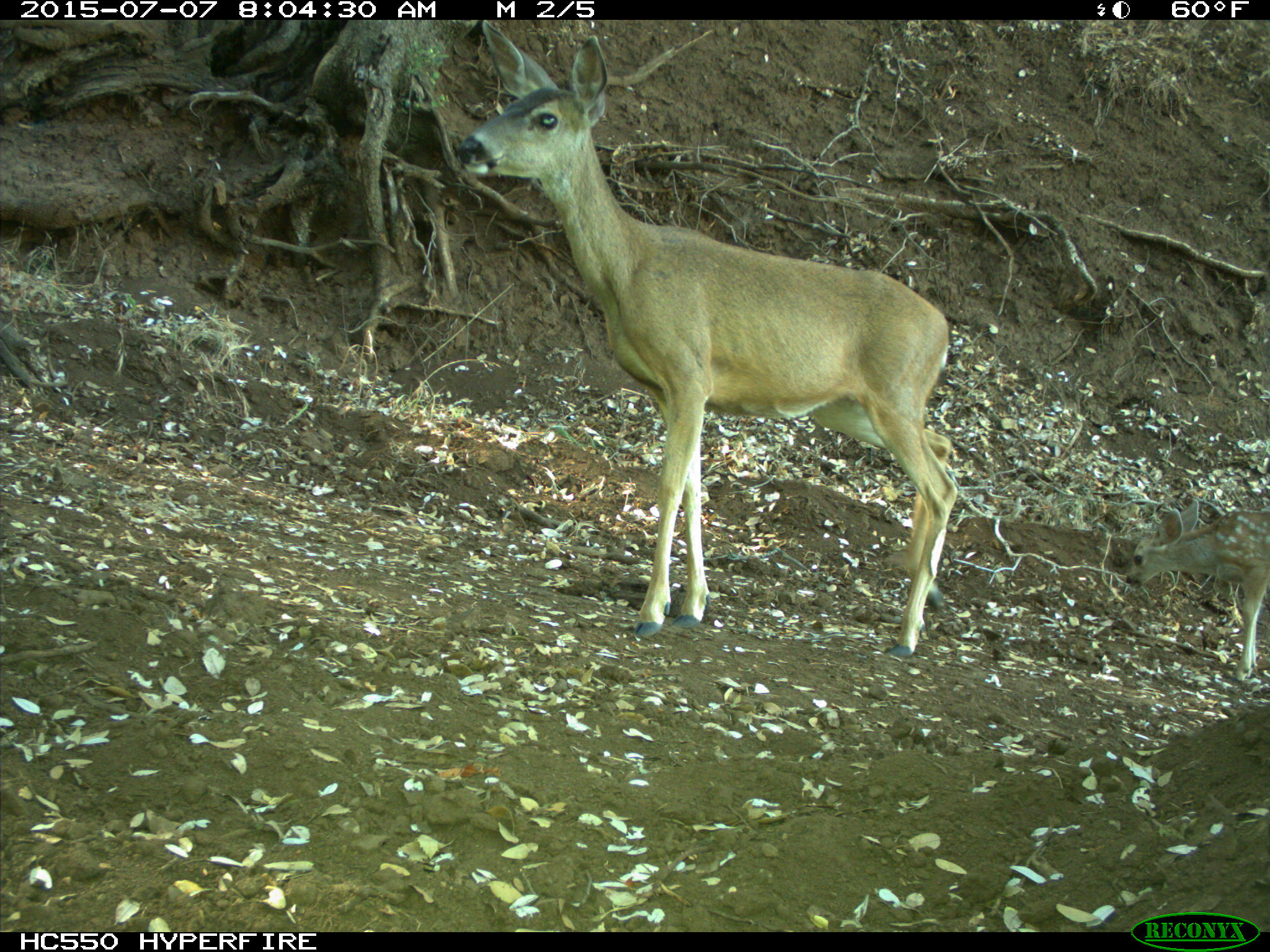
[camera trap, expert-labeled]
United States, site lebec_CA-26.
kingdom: Animalia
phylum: Chordata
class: Mammalia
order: Artiodactyla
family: Cervidae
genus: Odocoileus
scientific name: Odocoileus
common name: deer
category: unidentified deer